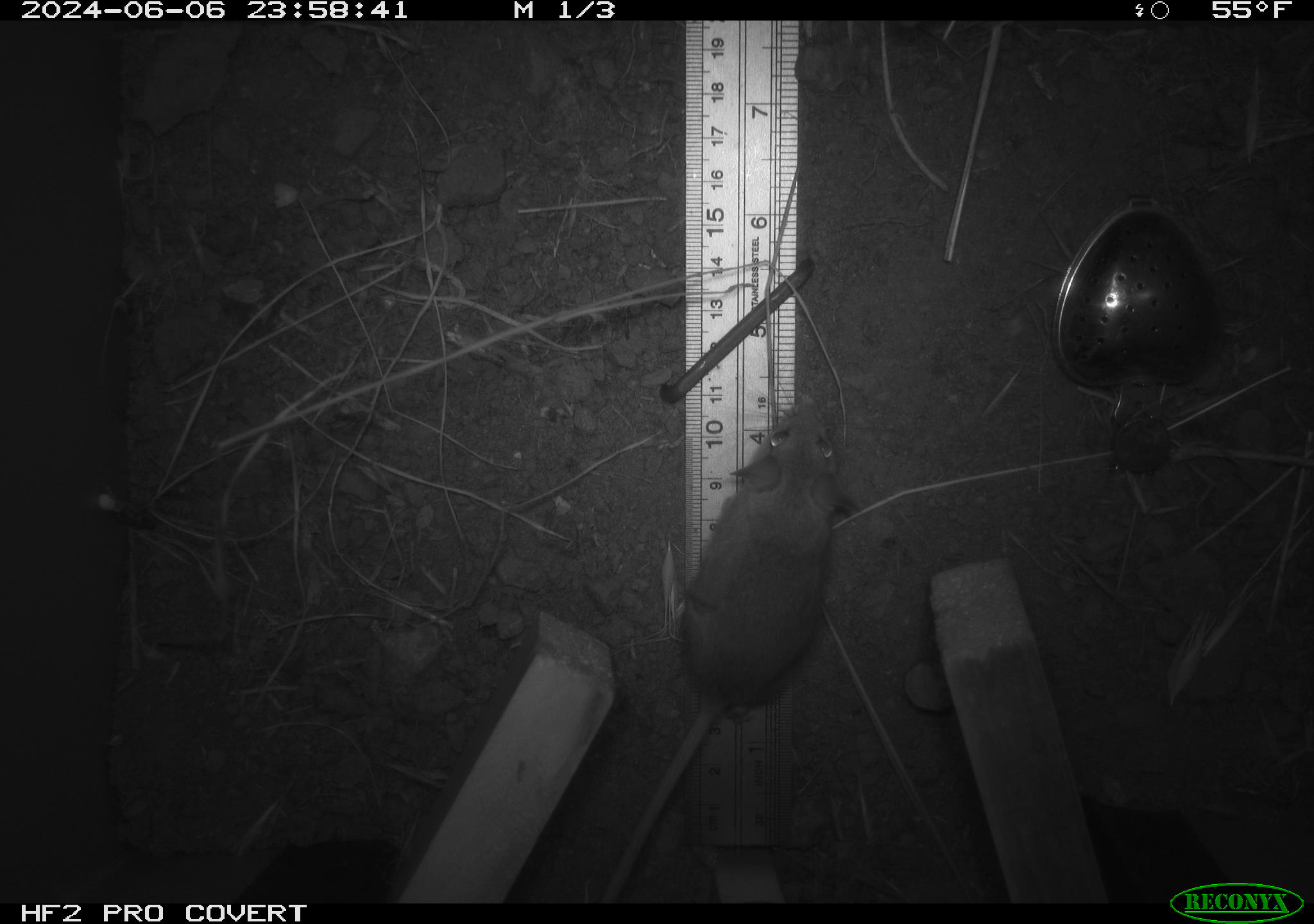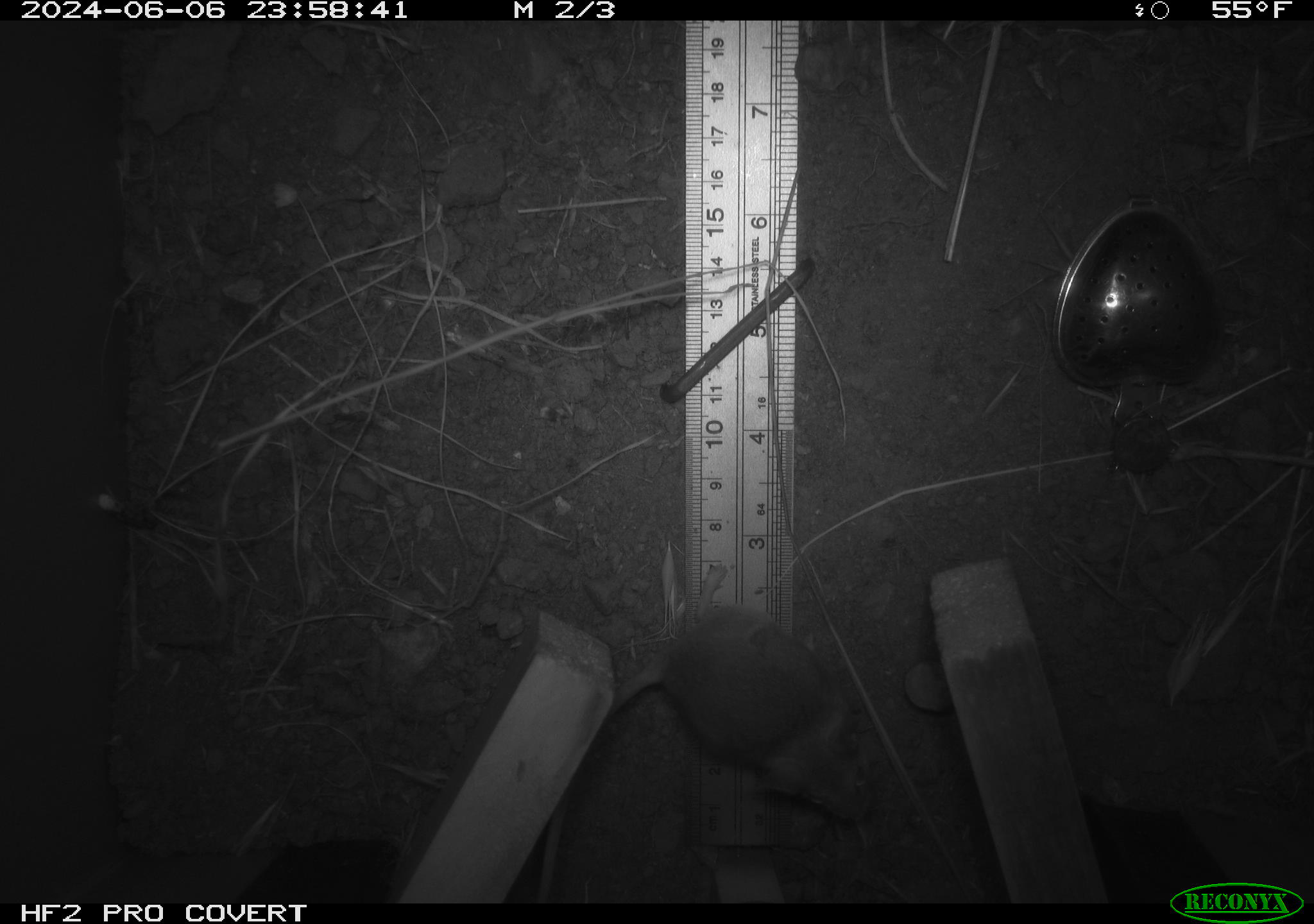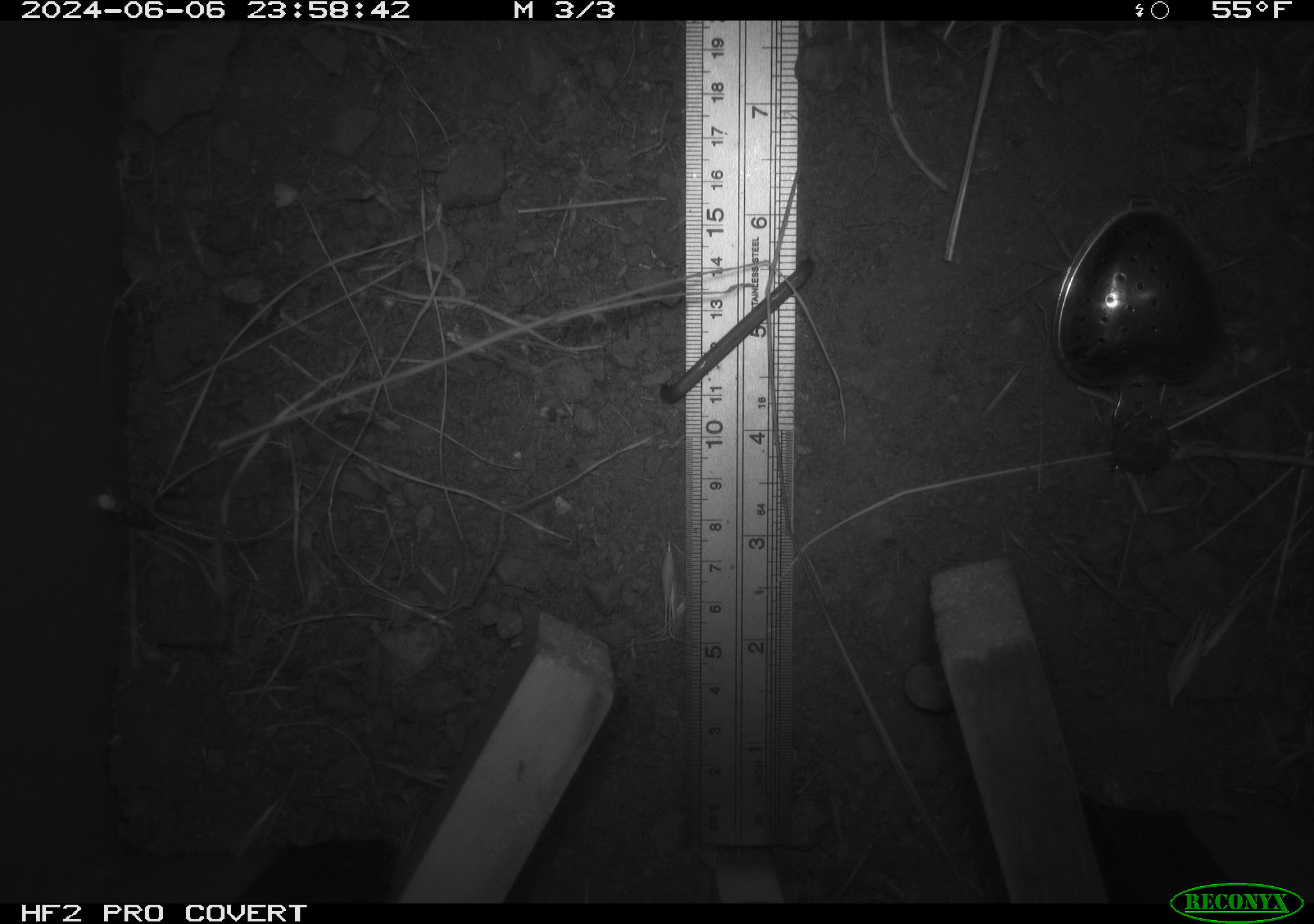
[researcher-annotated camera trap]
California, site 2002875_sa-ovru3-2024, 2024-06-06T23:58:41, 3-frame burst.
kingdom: Animalia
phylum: Chordata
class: Mammalia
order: Rodentia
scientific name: Rodentia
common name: mouse species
Mouse species (Rodentia).